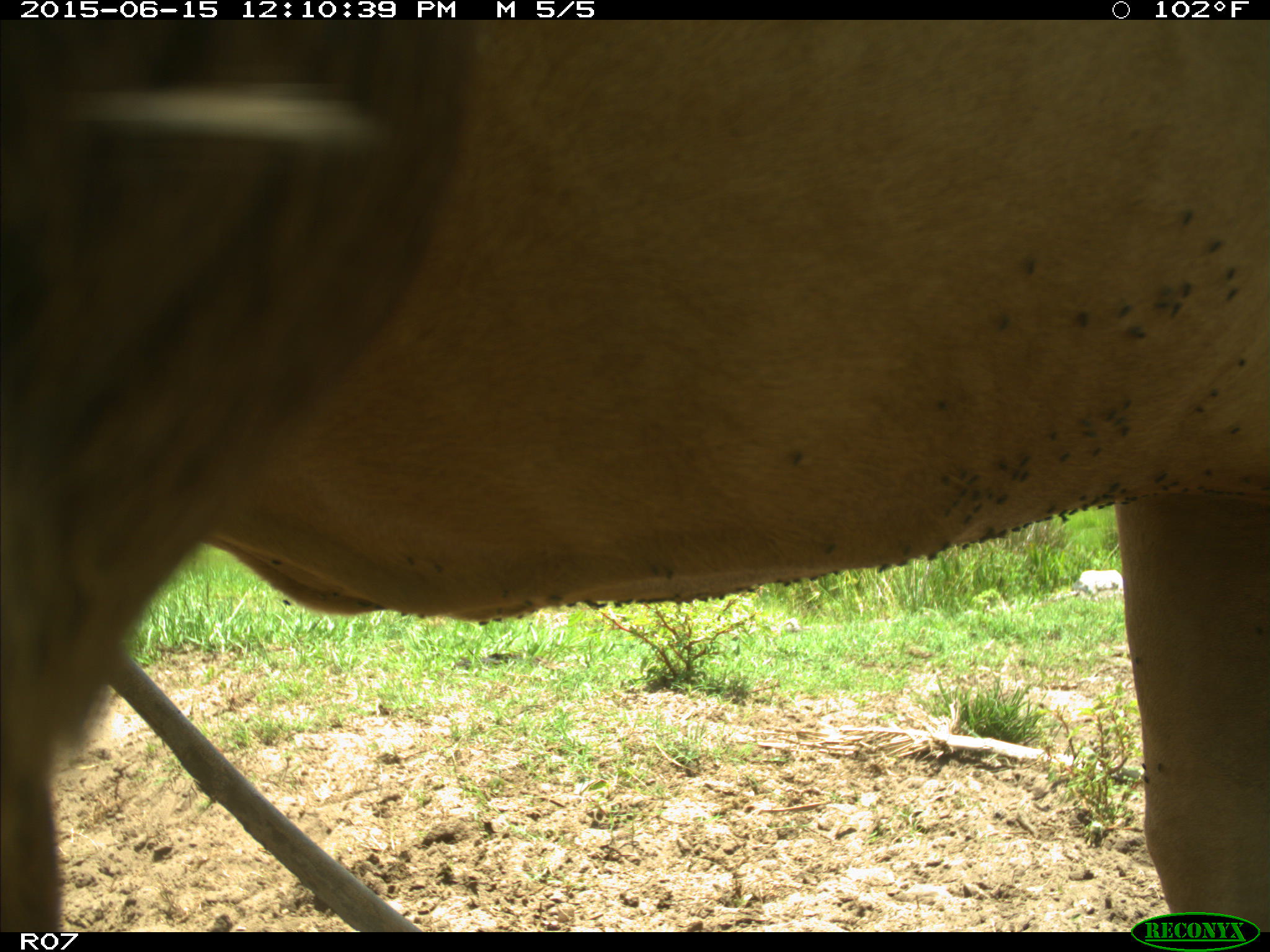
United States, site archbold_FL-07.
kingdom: Animalia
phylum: Chordata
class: Mammalia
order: Artiodactyla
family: Bovidae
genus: Bos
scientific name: Bos taurus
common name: domestic cow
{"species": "Bos taurus (domestic cow)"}